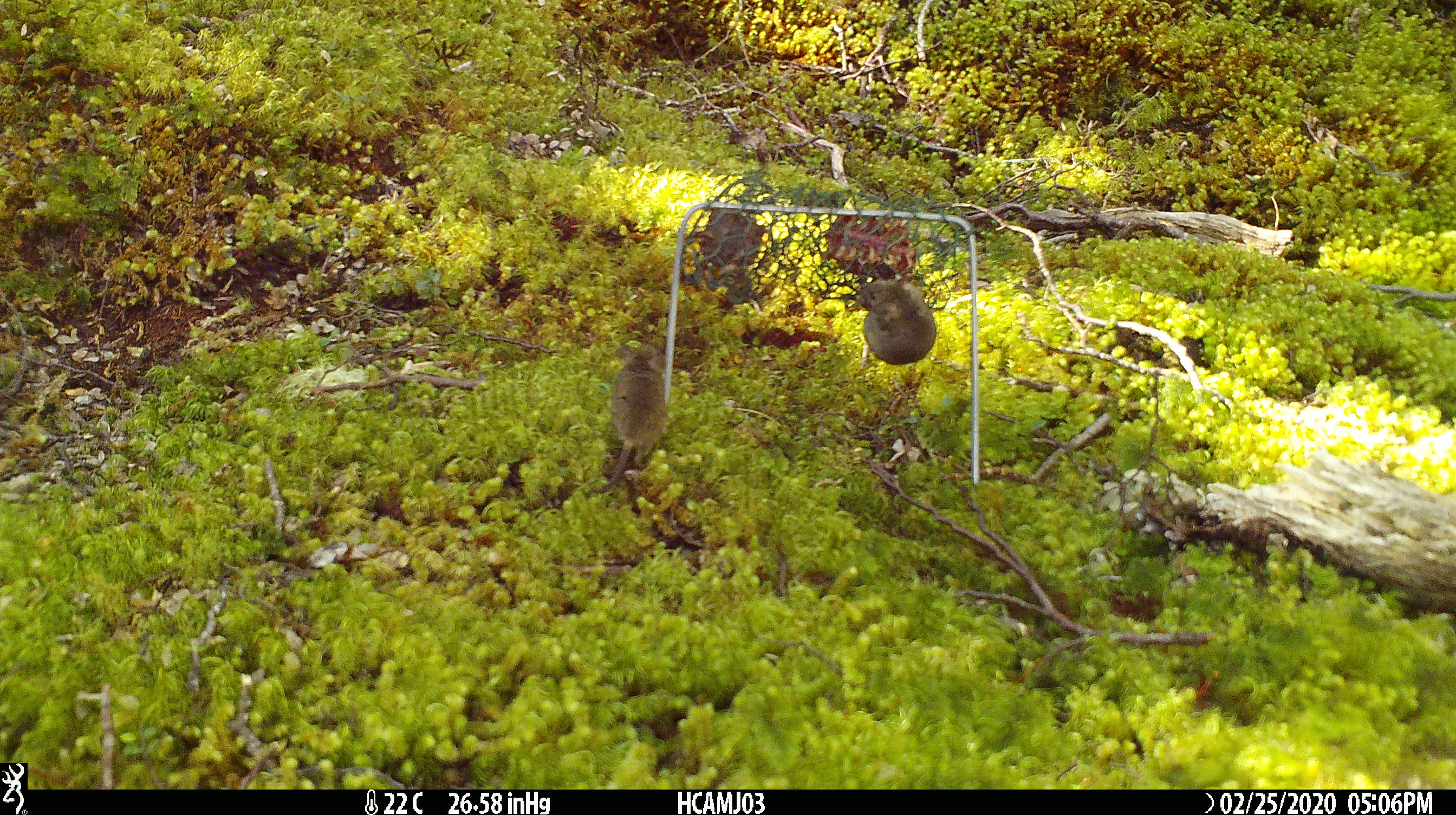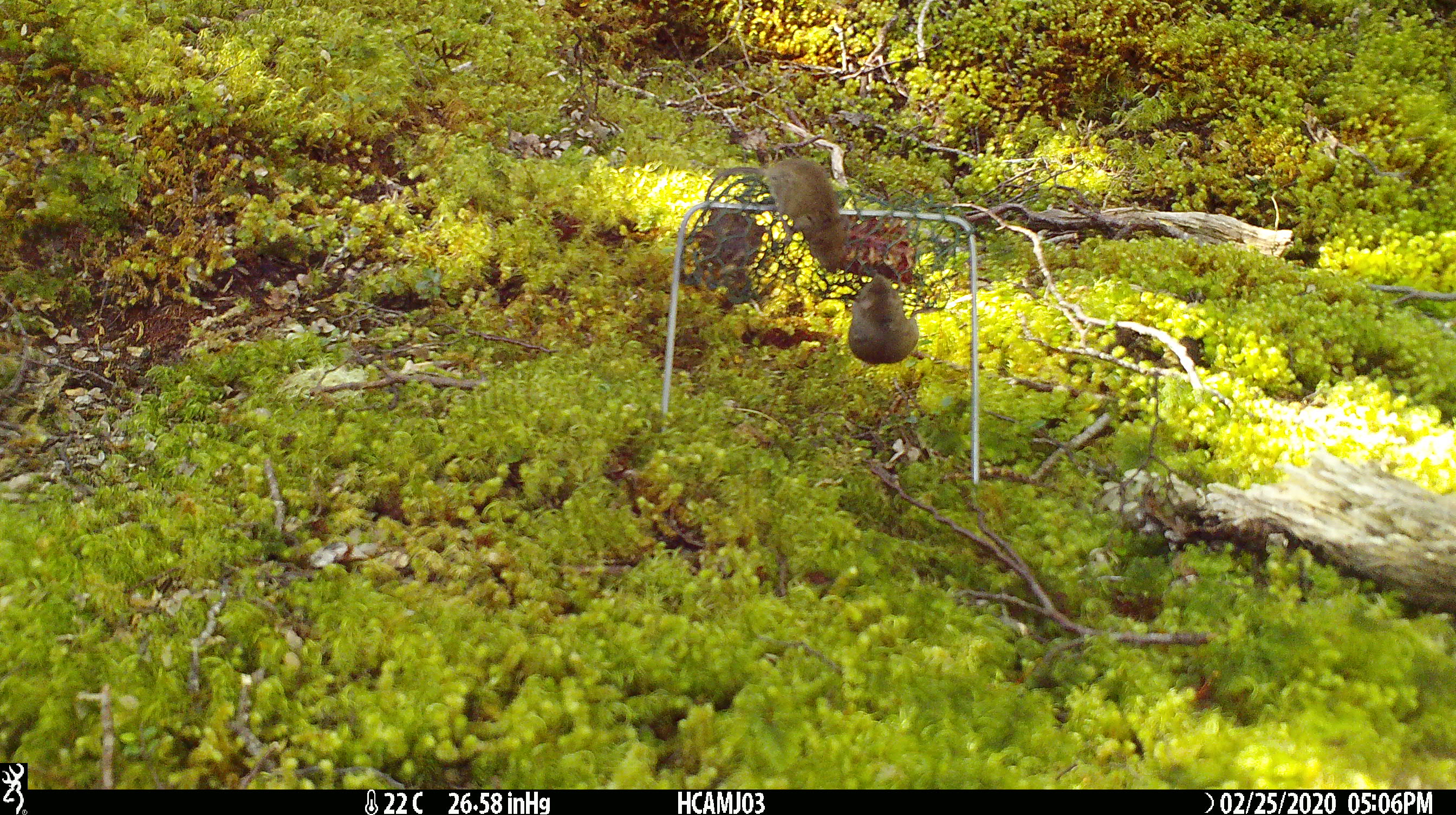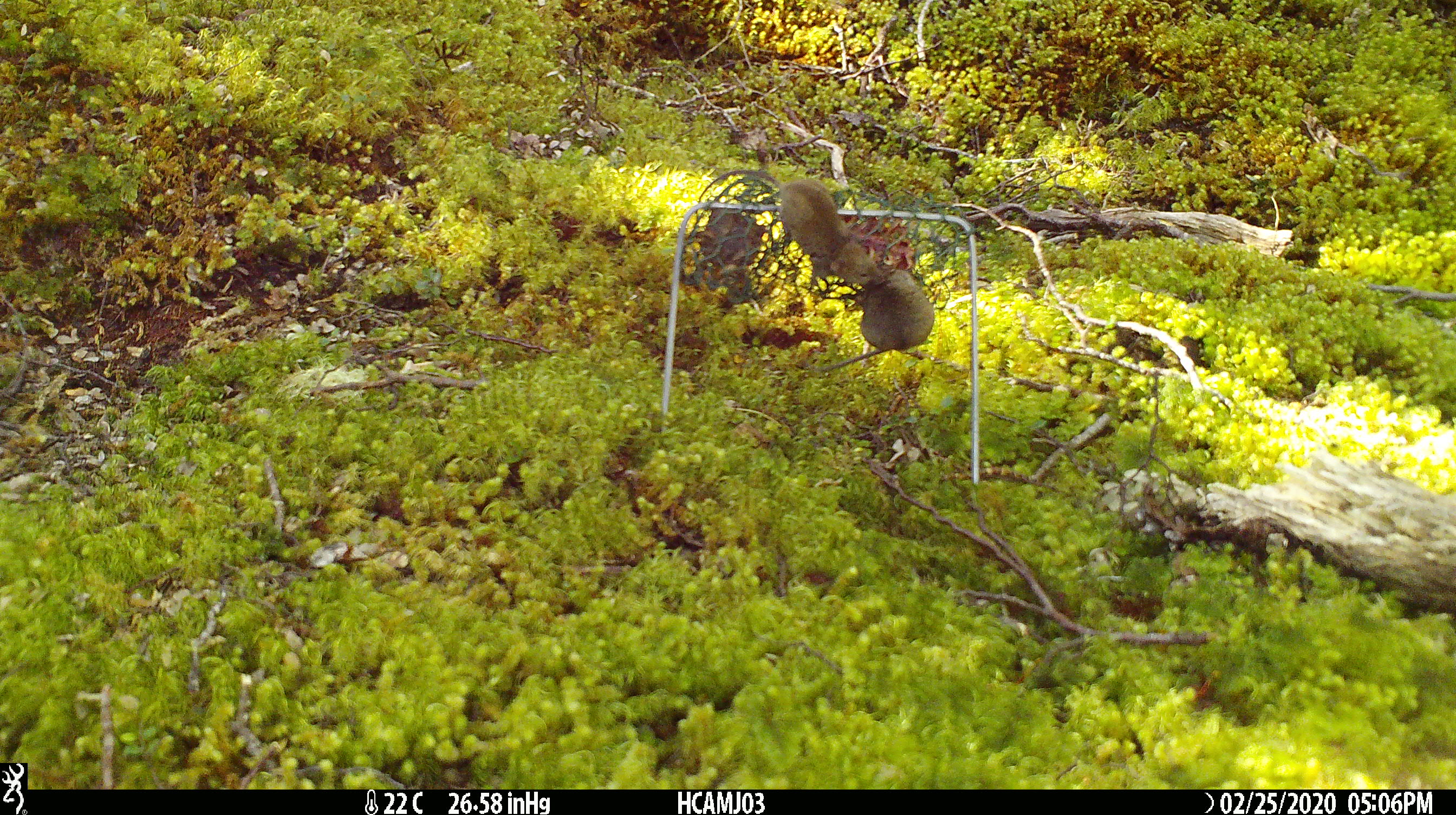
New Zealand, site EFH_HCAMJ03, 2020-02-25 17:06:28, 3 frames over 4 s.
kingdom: Animalia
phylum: Chordata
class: Mammalia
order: Rodentia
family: Muridae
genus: Mus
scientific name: Mus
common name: mouse